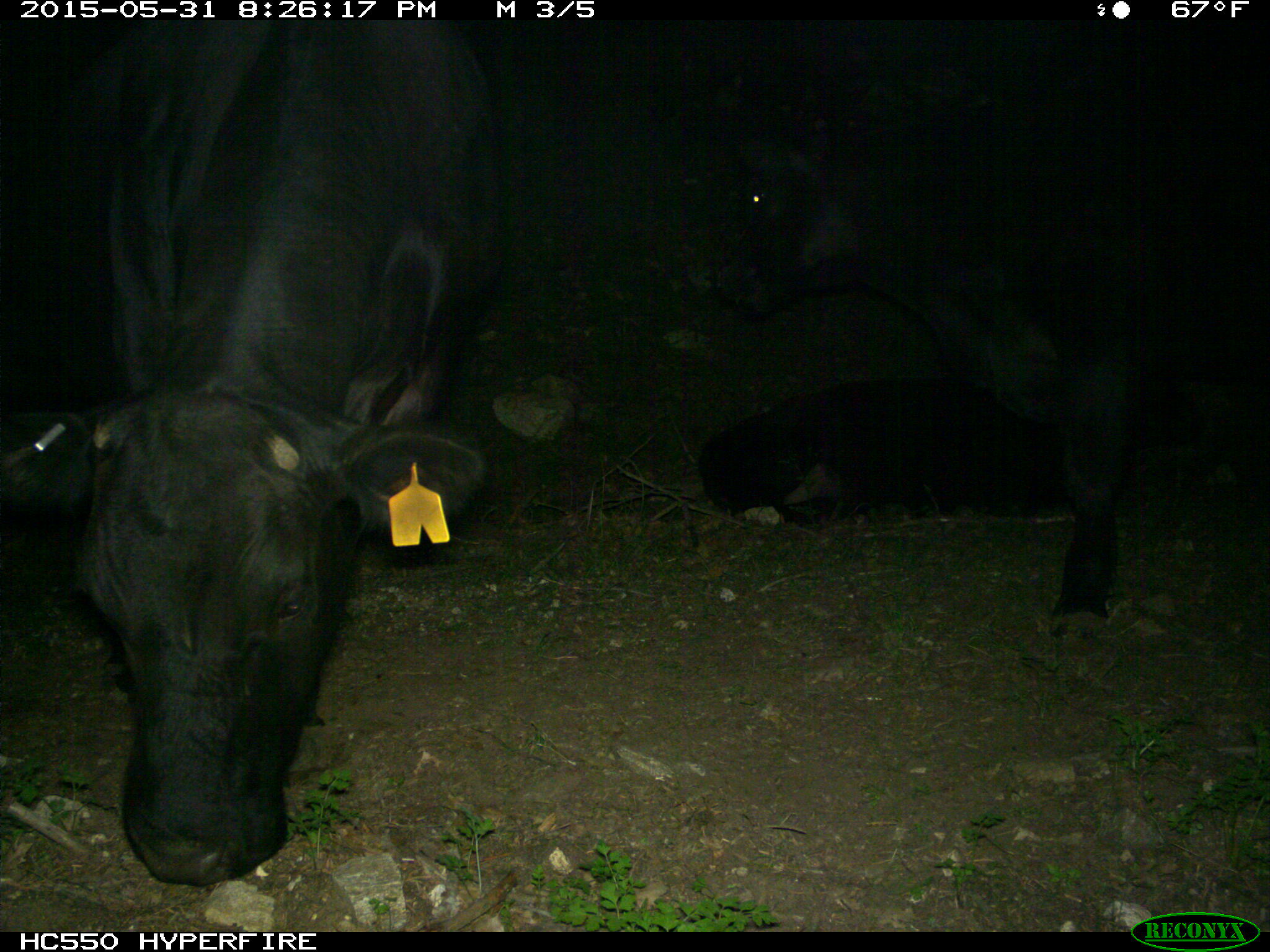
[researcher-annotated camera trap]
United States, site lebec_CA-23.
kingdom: Animalia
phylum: Chordata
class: Mammalia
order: Artiodactyla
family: Bovidae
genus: Bos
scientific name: Bos taurus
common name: domestic cow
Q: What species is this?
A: Bos taurus (domestic cow).